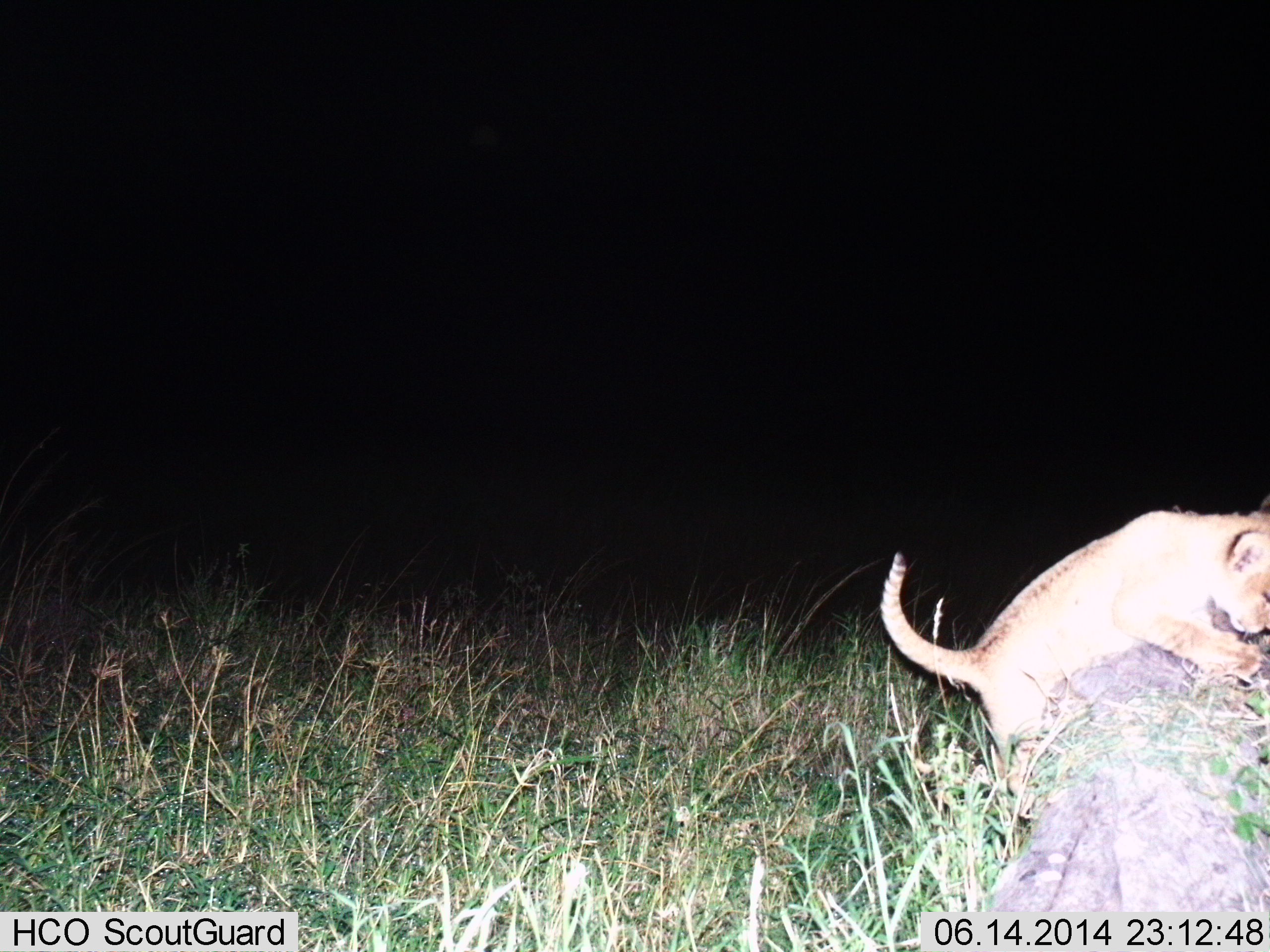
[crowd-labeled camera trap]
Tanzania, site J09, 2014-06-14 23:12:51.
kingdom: Animalia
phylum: Chordata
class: Mammalia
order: Carnivora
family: Felidae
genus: Panthera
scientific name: Panthera leo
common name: lion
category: lionfemale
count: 1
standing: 20%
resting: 0%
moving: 80%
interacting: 0%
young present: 40%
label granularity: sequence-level